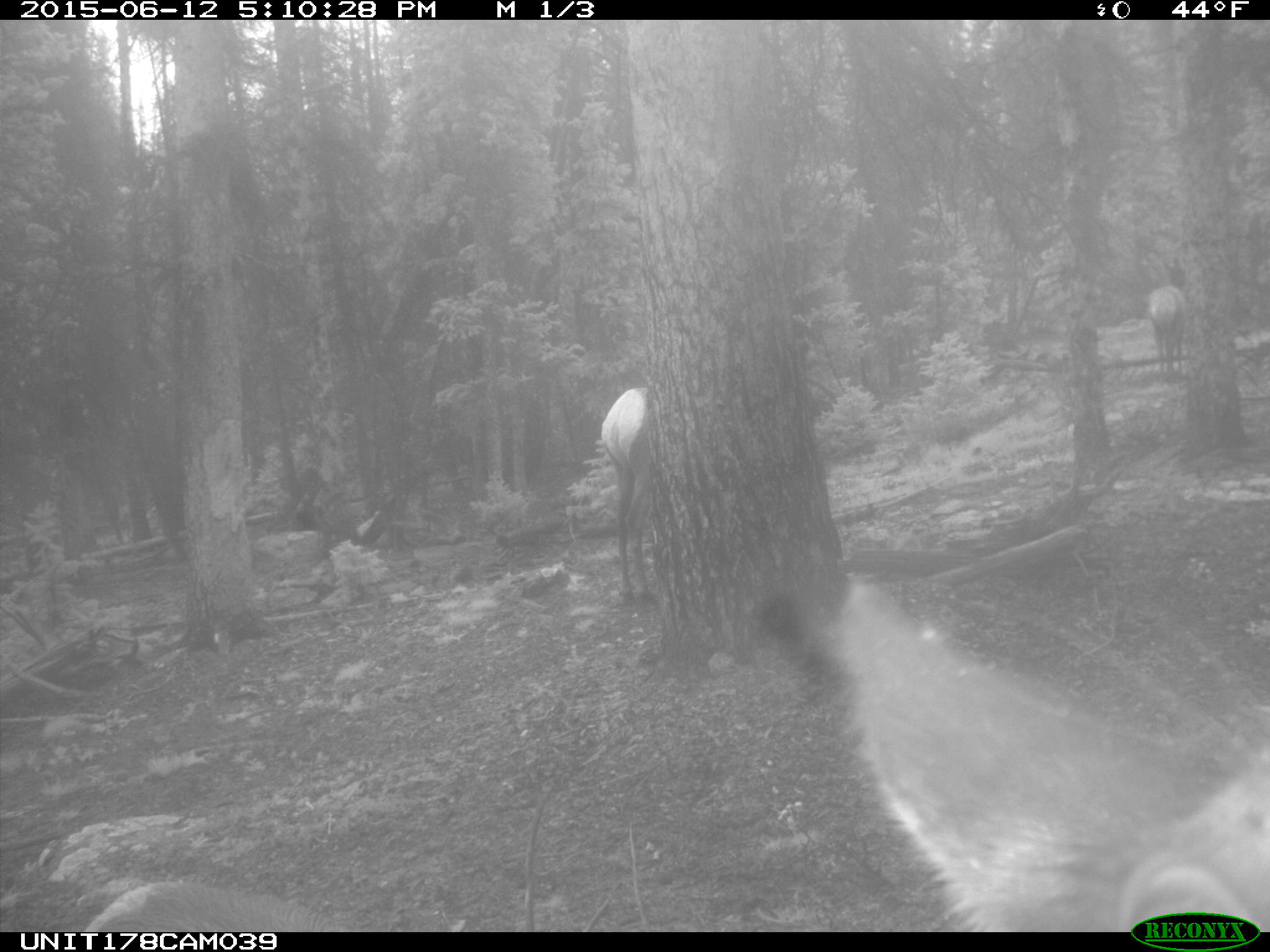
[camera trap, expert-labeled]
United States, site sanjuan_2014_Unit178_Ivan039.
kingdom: Animalia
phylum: Chordata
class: Mammalia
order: Artiodactyla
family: Cervidae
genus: Cervus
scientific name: Cervus elaphus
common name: red deer